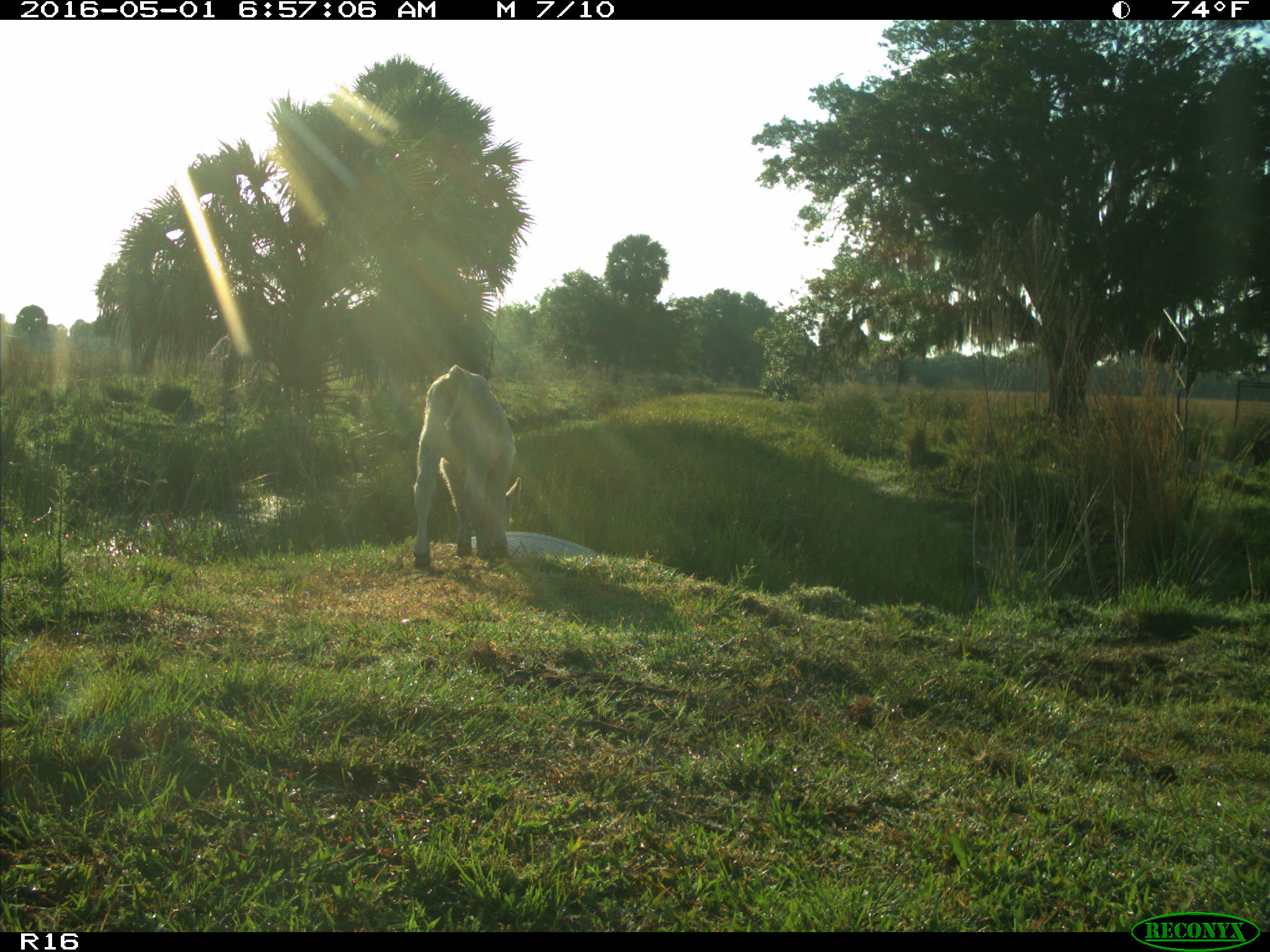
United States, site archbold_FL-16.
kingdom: Animalia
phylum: Chordata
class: Mammalia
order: Artiodactyla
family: Bovidae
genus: Bos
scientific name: Bos taurus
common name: domestic cow